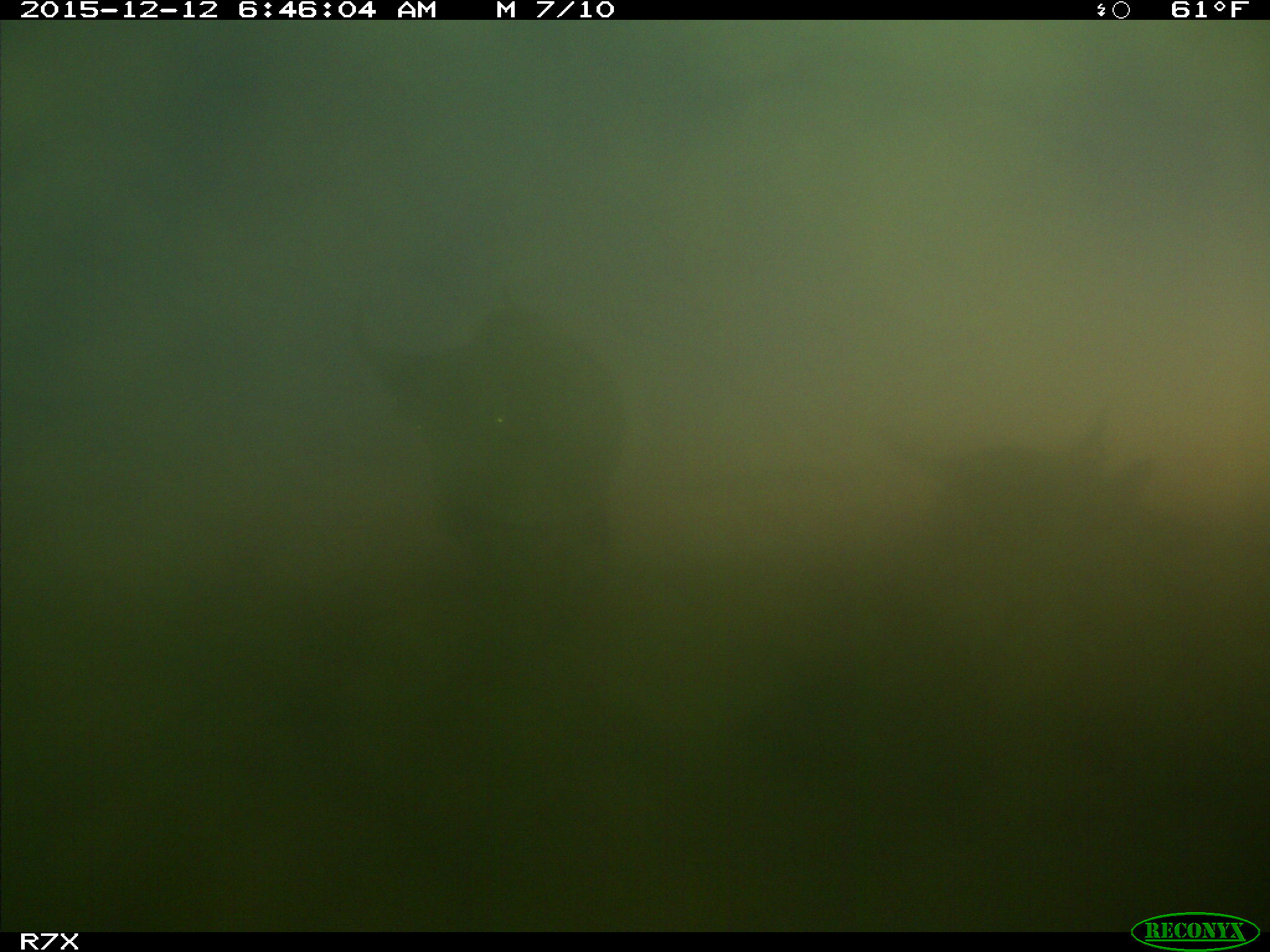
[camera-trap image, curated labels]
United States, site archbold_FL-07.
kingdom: Animalia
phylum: Chordata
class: Mammalia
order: Artiodactyla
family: Bovidae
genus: Bos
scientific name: Bos taurus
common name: domestic cow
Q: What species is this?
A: Bos taurus (domestic cow).